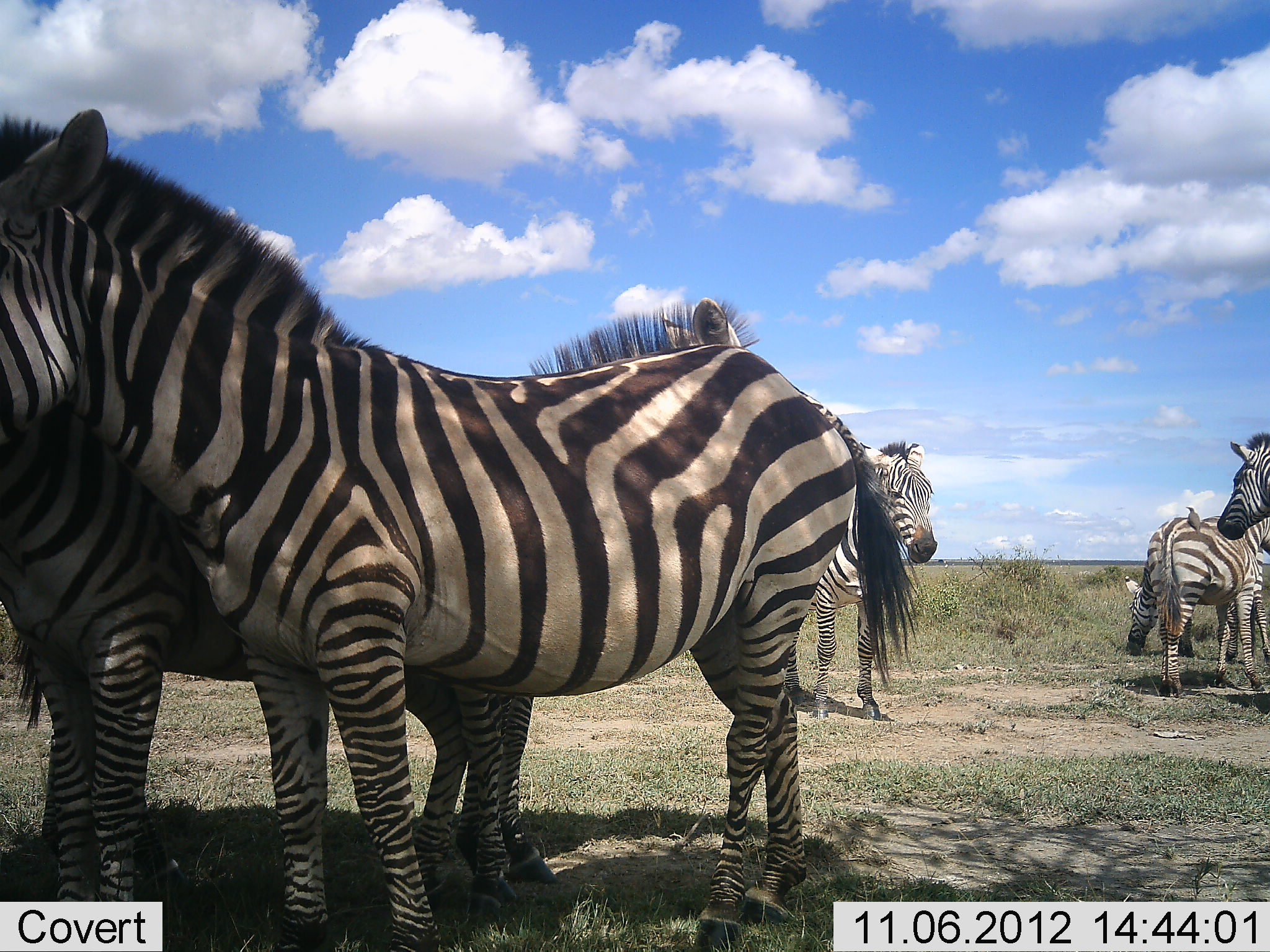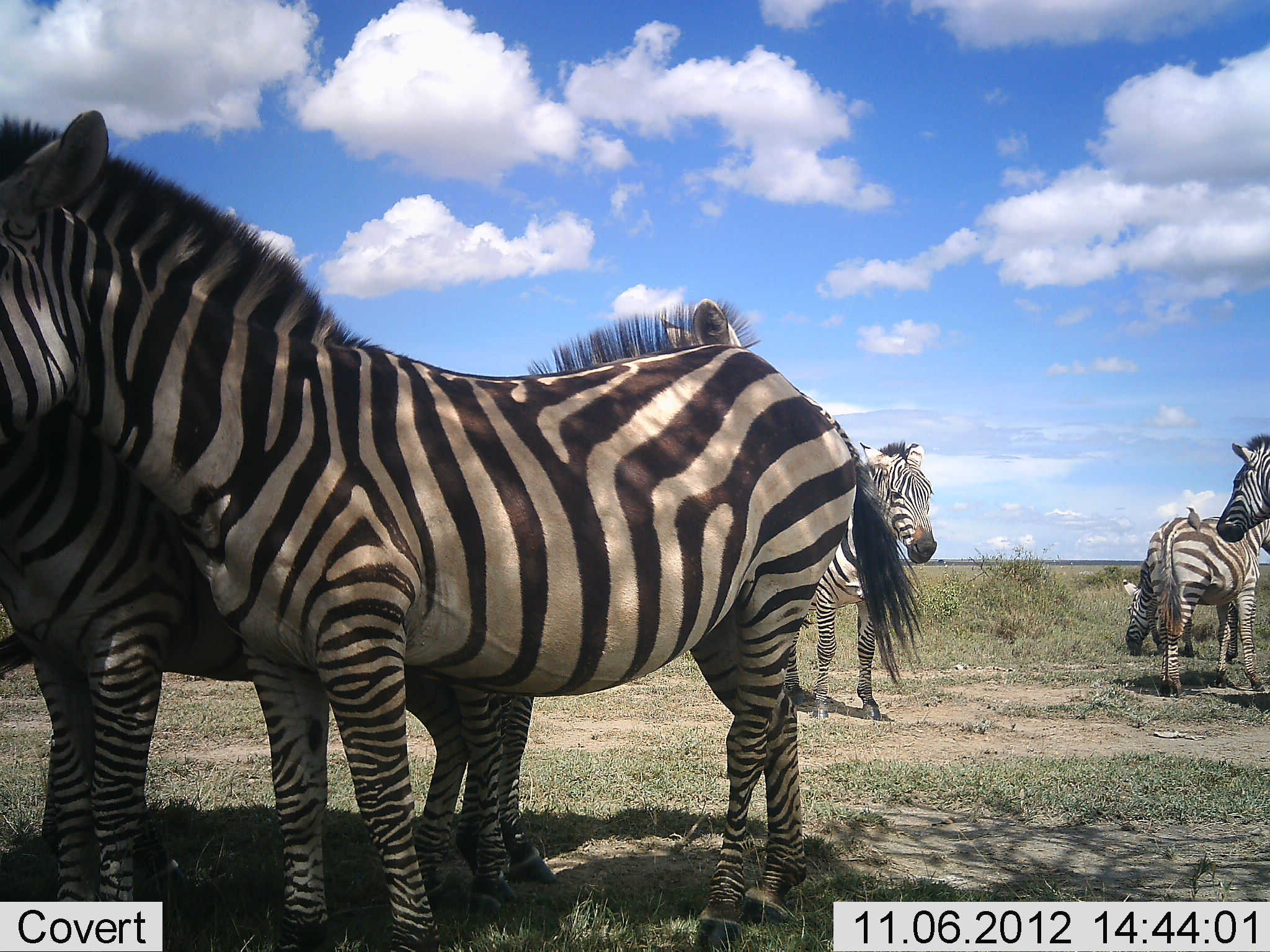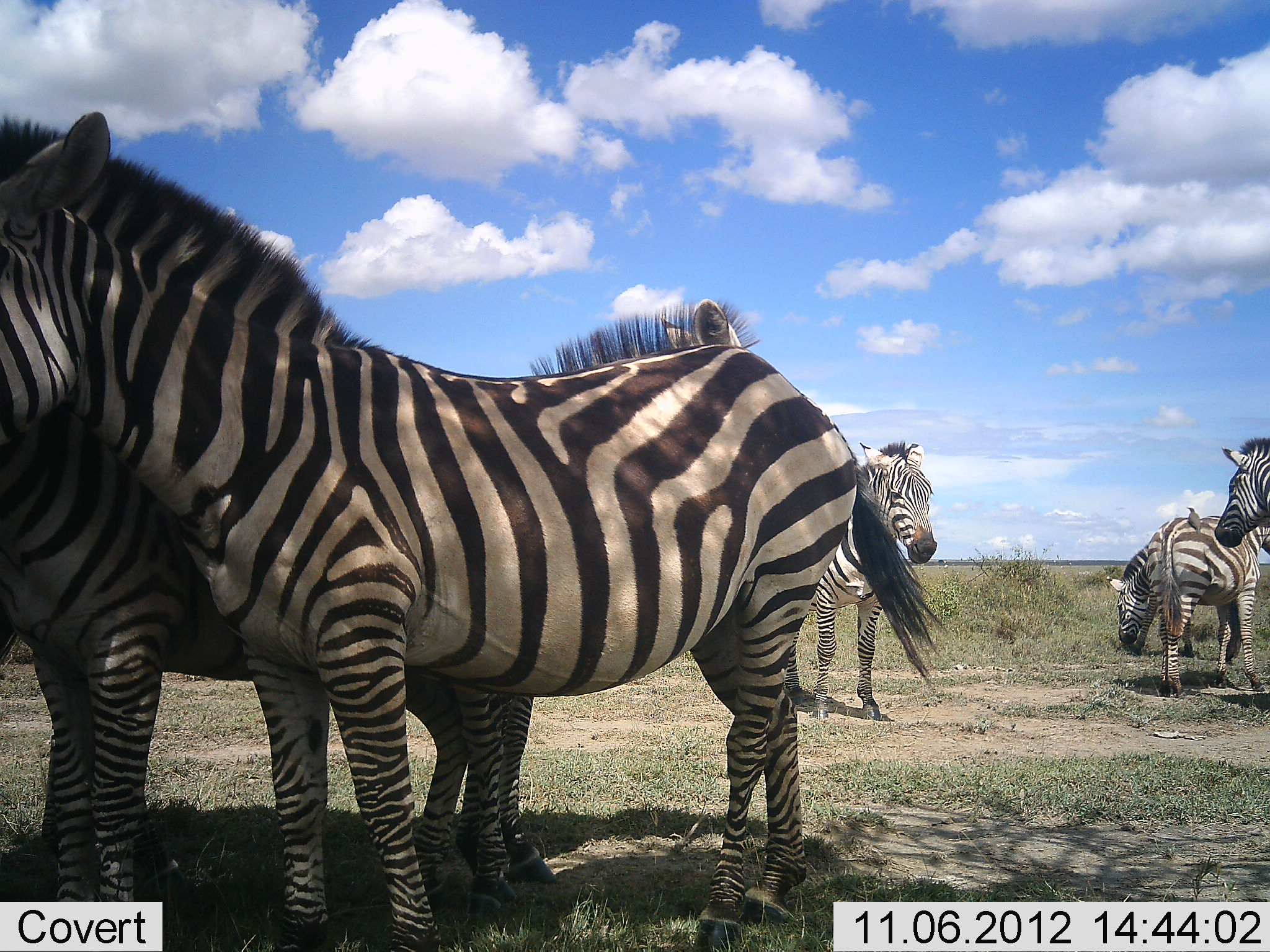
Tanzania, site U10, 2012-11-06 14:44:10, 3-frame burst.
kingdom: Animalia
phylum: Chordata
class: Mammalia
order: Perissodactyla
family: Equidae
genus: Equus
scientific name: Equus quagga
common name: plains zebra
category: zebra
Zebra (plains zebra) (Equus quagga), count 7. Behavior (volunteer vote fractions): standing 81%, resting 25%, moving 6%, interacting 6%. Young present (vote fraction): 12%. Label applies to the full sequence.